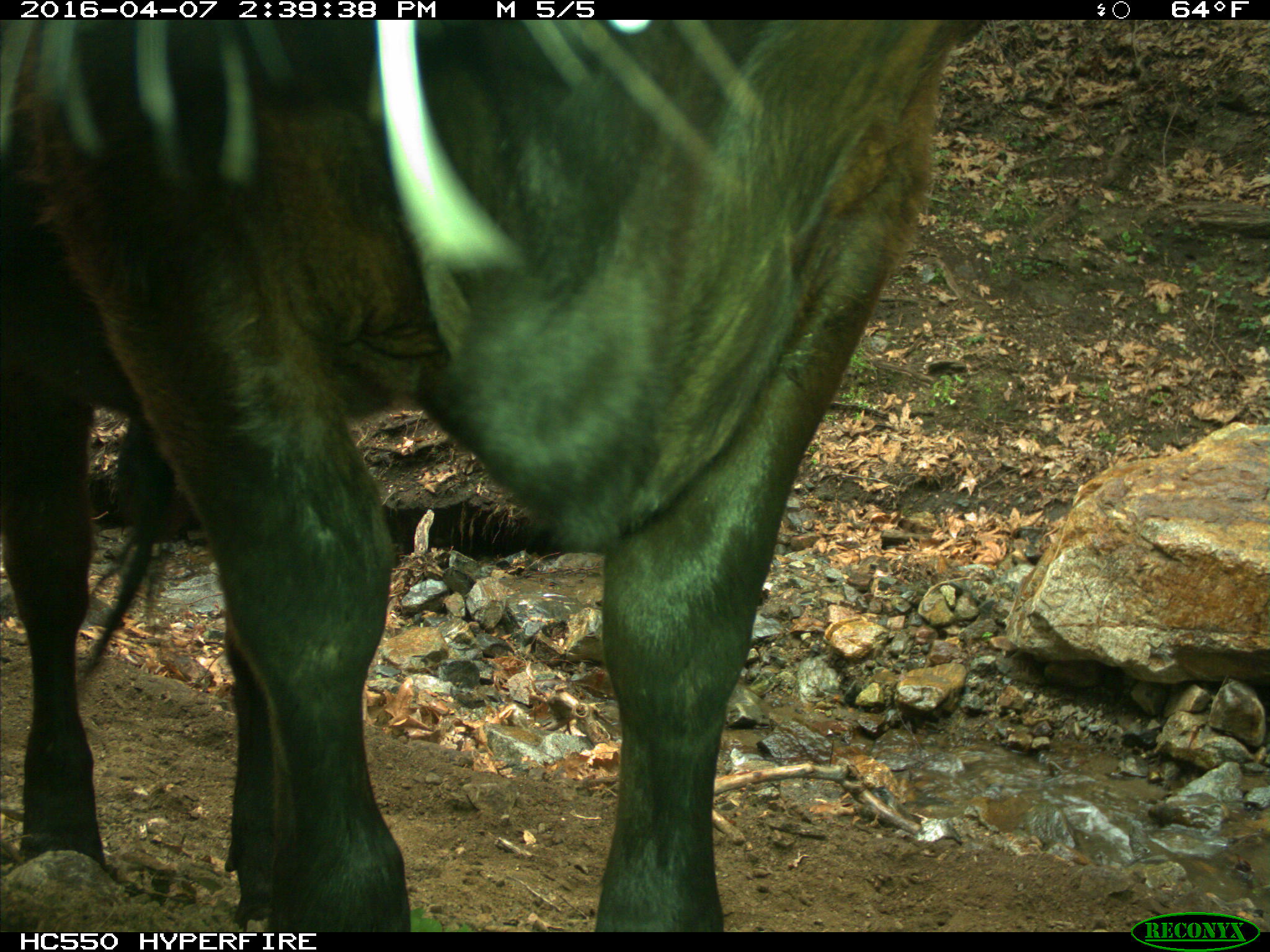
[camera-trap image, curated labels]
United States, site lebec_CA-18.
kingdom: Animalia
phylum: Chordata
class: Mammalia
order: Artiodactyla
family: Bovidae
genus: Bos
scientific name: Bos taurus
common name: domestic cow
Bos taurus (domestic cow).